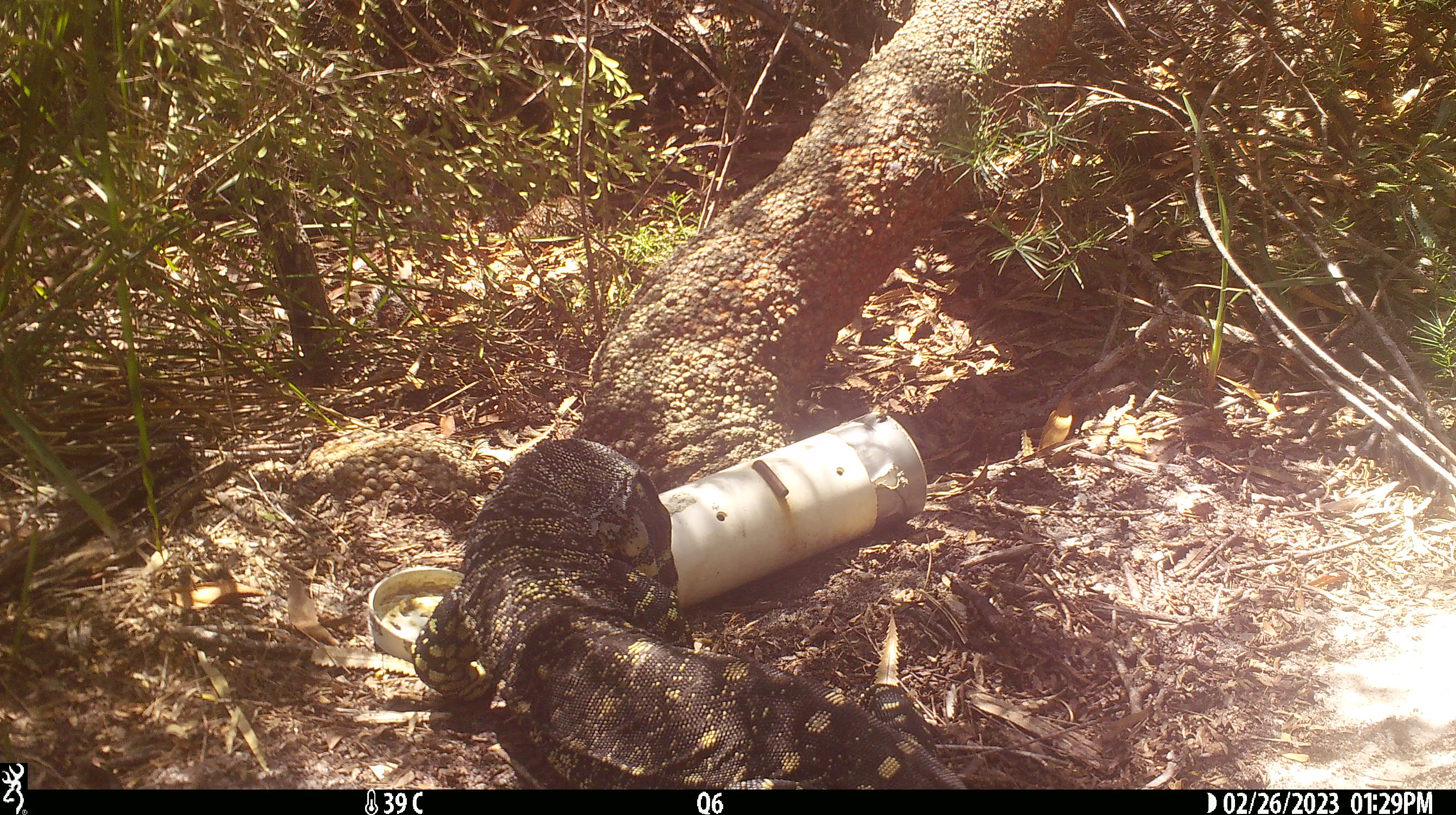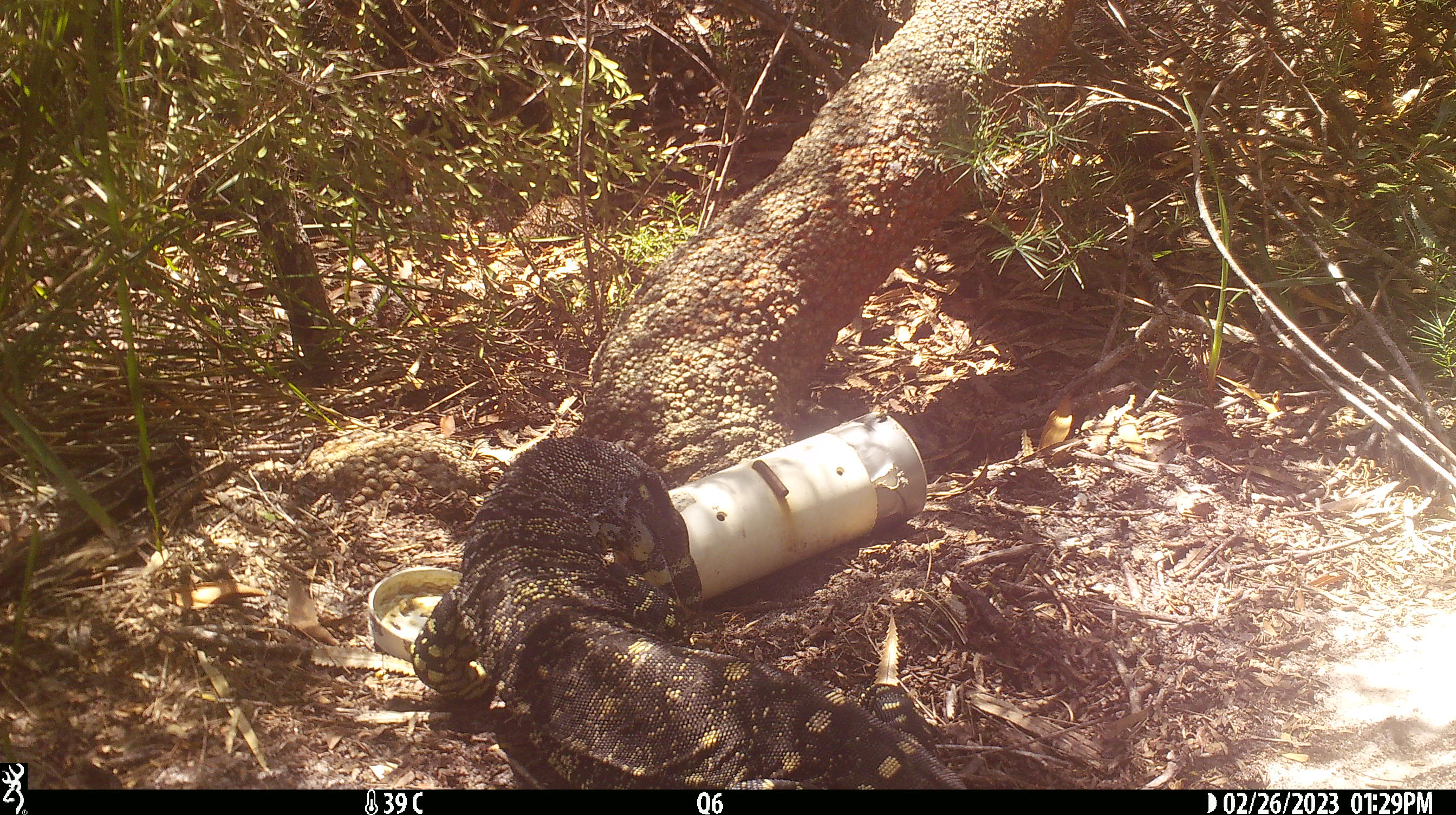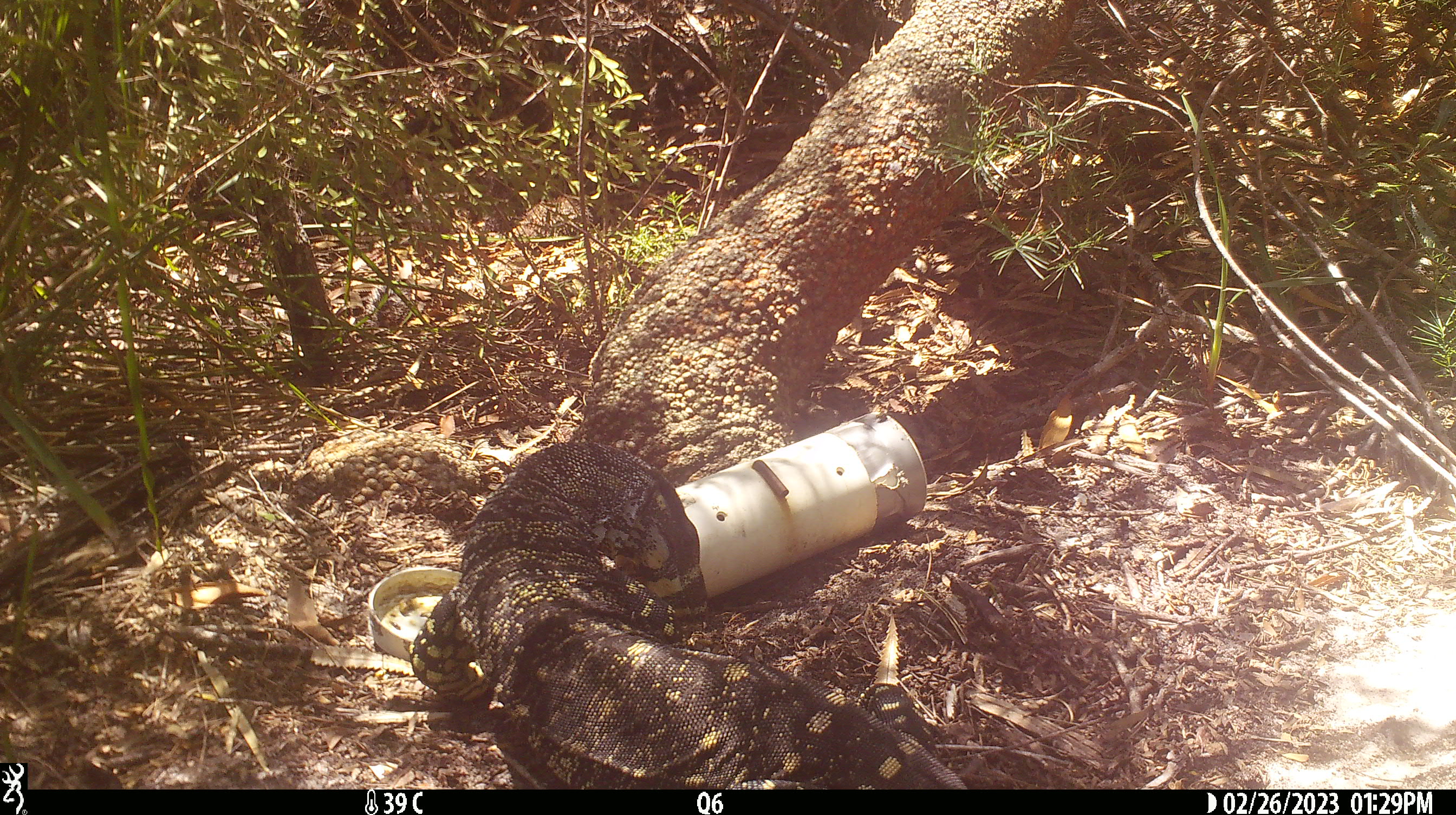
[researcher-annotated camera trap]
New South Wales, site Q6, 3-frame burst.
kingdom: Animalia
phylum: Chordata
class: Reptilia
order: Squamata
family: Varanidae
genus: Varanus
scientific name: Varanus varius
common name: lace monitor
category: goanna